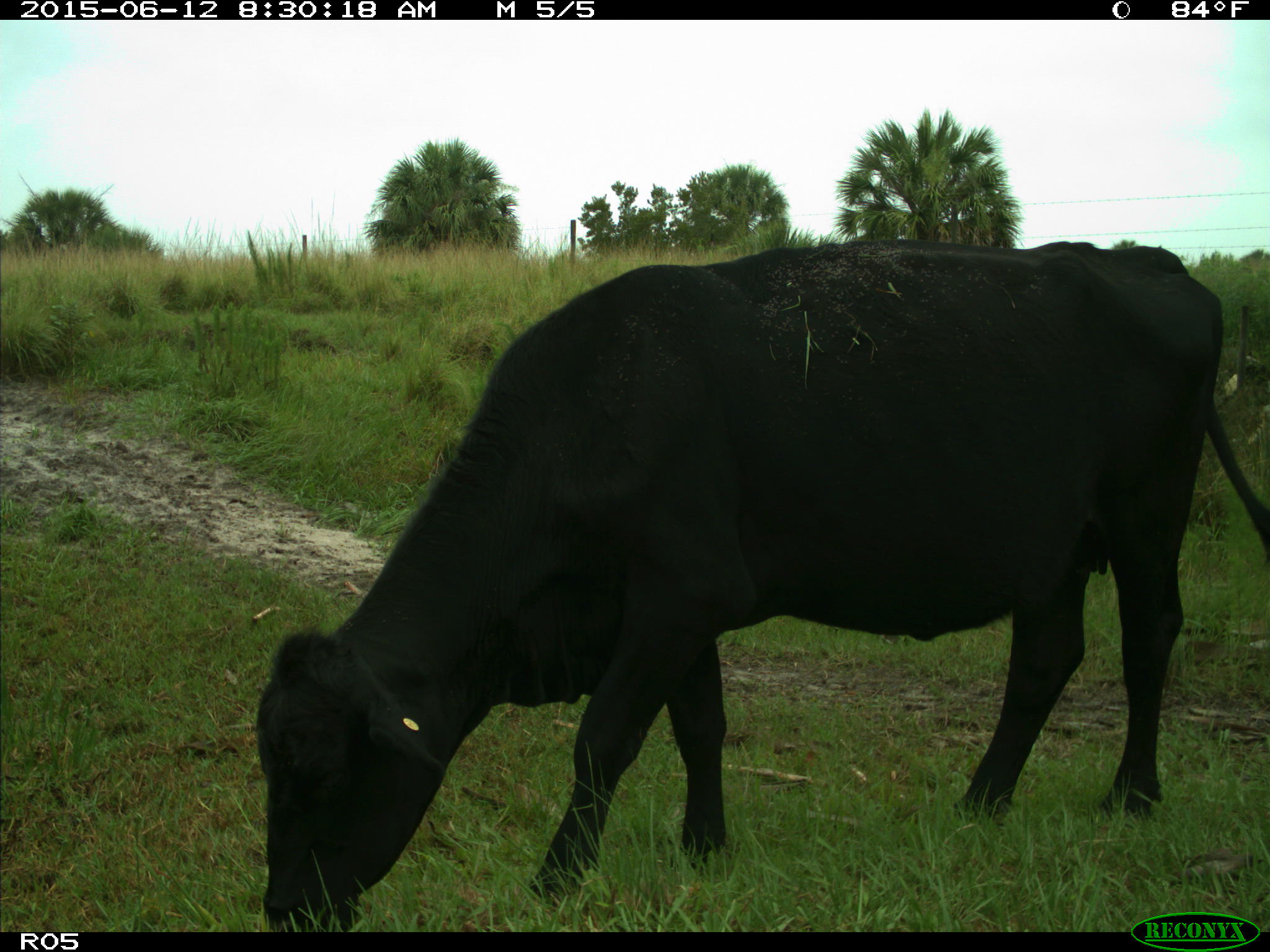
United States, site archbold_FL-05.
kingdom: Animalia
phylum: Chordata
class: Mammalia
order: Artiodactyla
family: Bovidae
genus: Bos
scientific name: Bos taurus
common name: domestic cow